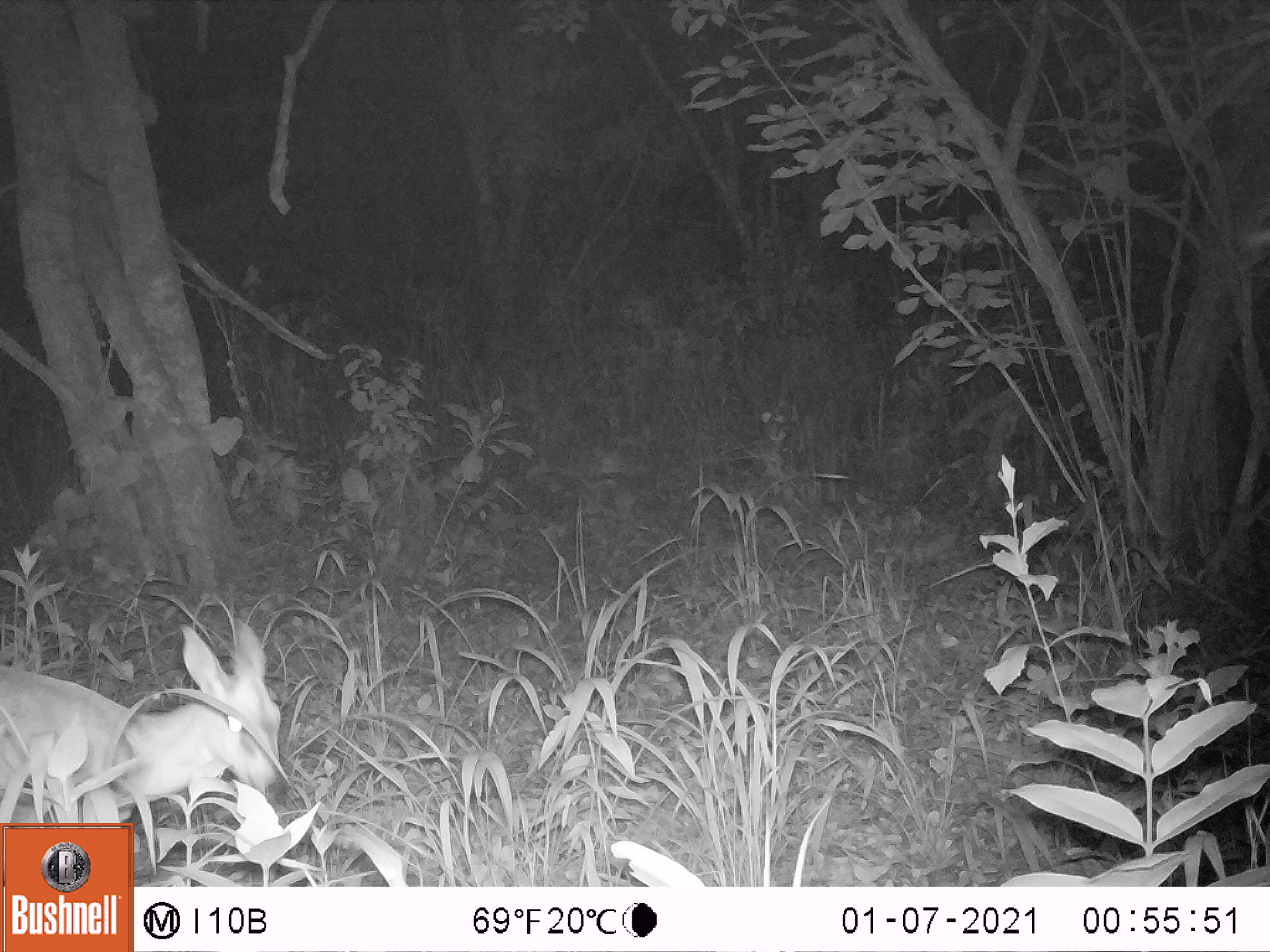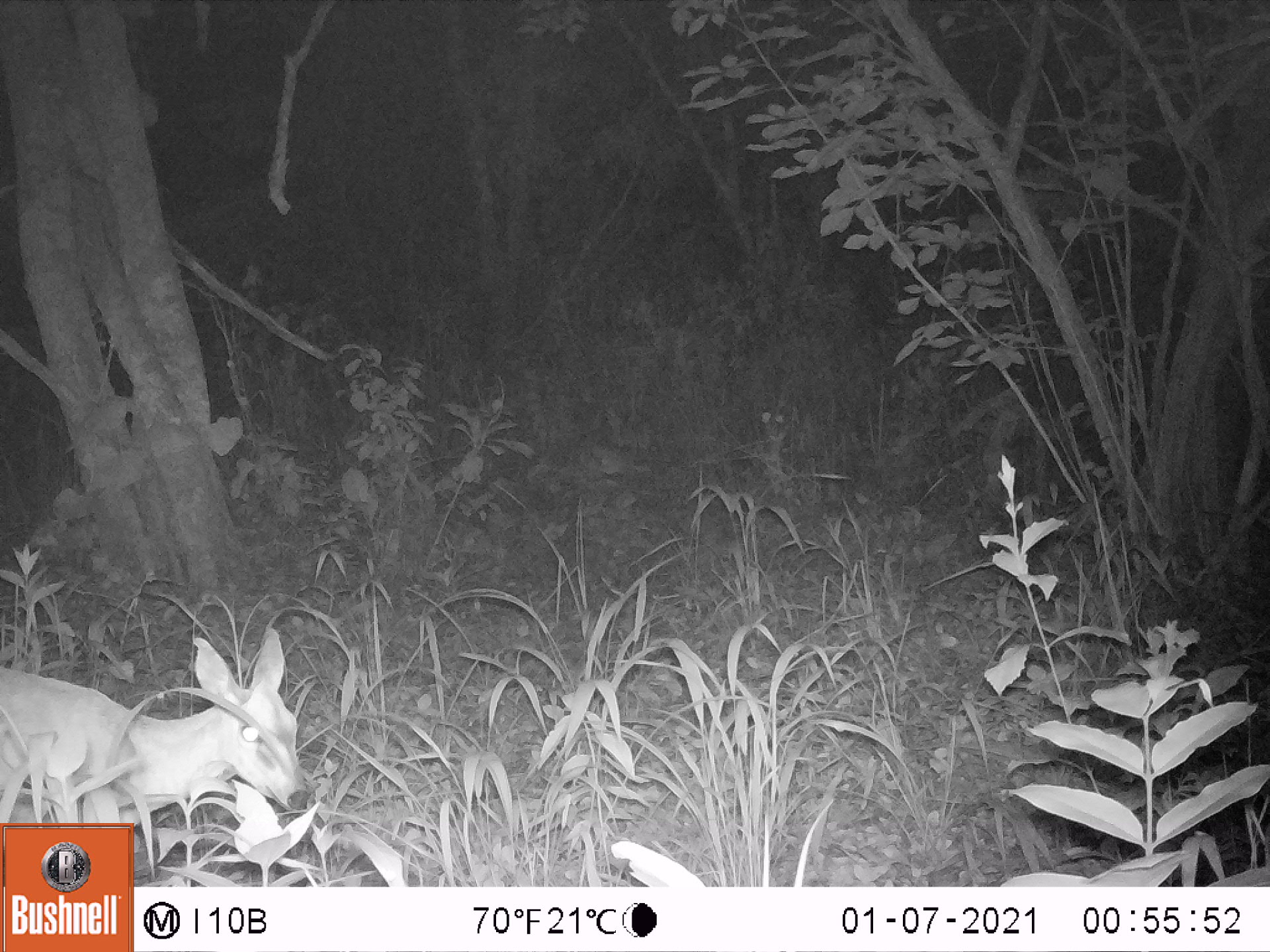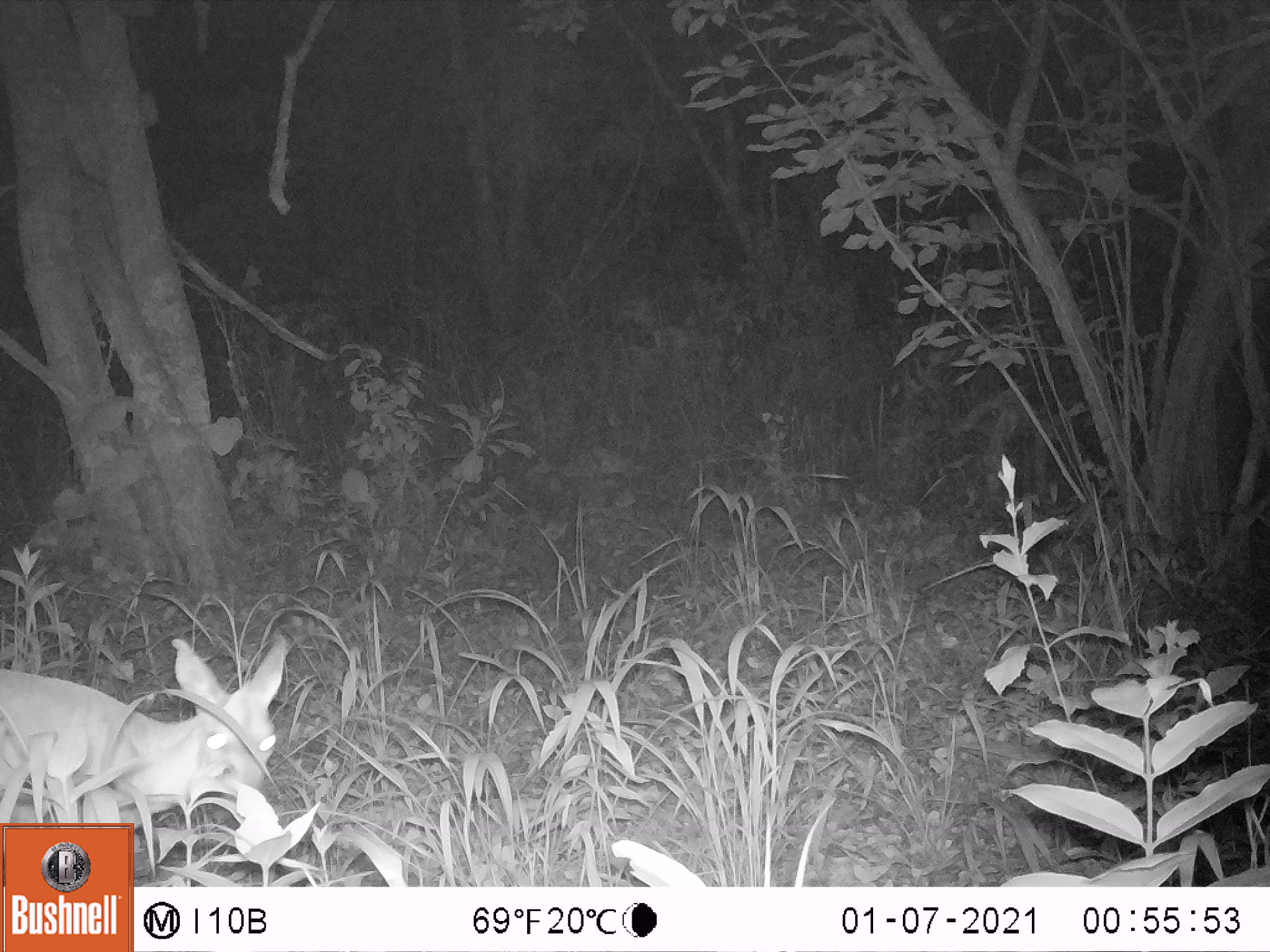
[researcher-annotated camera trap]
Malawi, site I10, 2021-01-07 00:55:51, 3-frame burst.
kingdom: Animalia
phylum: Chordata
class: Mammalia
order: Artiodactyla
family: Bovidae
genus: Sylvicapra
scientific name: Sylvicapra grimmia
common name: common duiker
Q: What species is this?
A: Common duiker (Sylvicapra grimmia).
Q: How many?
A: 1.